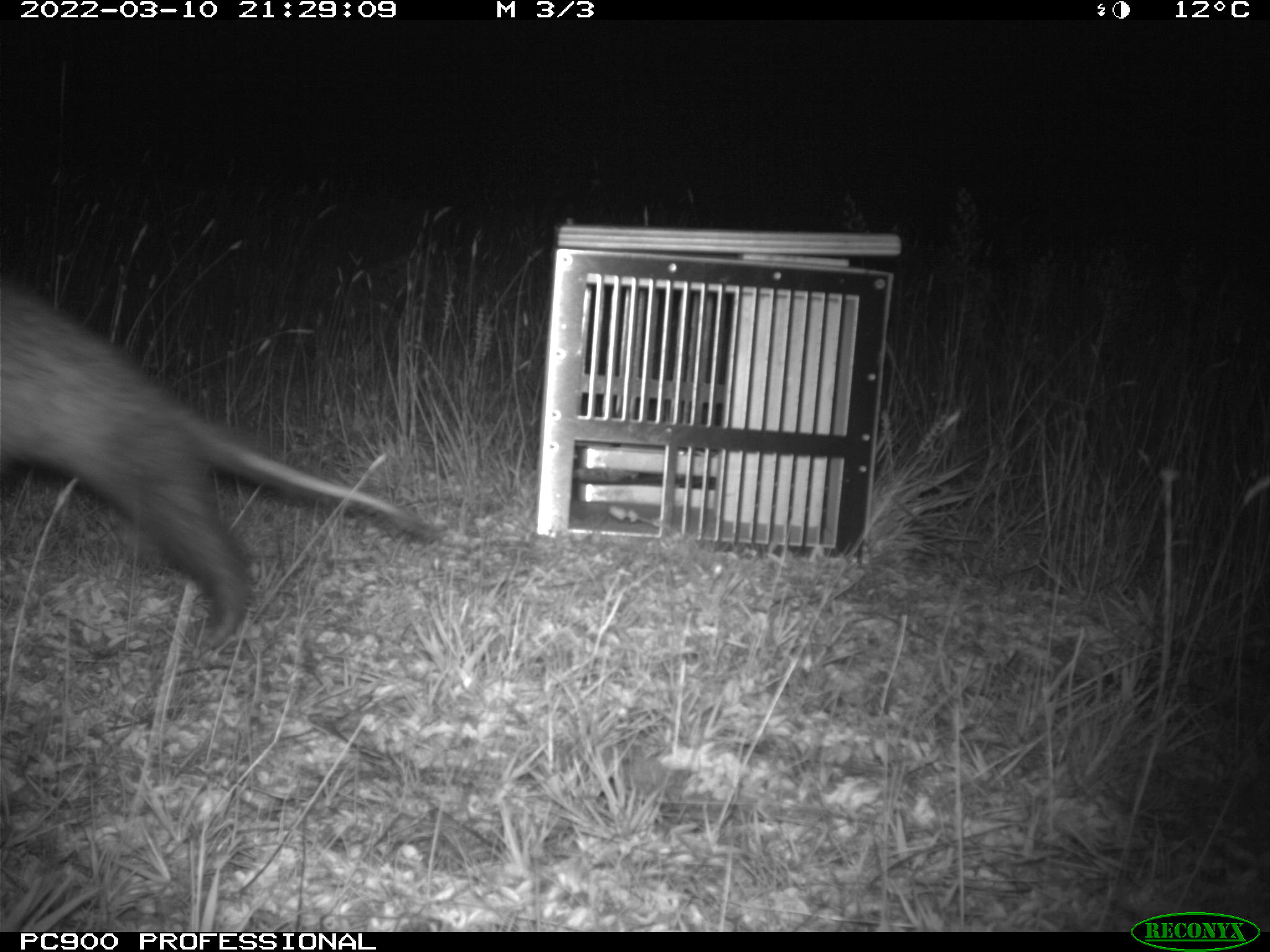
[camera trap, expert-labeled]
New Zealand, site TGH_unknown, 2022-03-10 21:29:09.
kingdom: Animalia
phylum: Chordata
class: Mammalia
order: Carnivora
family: Mustelidae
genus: Mustela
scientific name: Mustela furo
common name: ferret